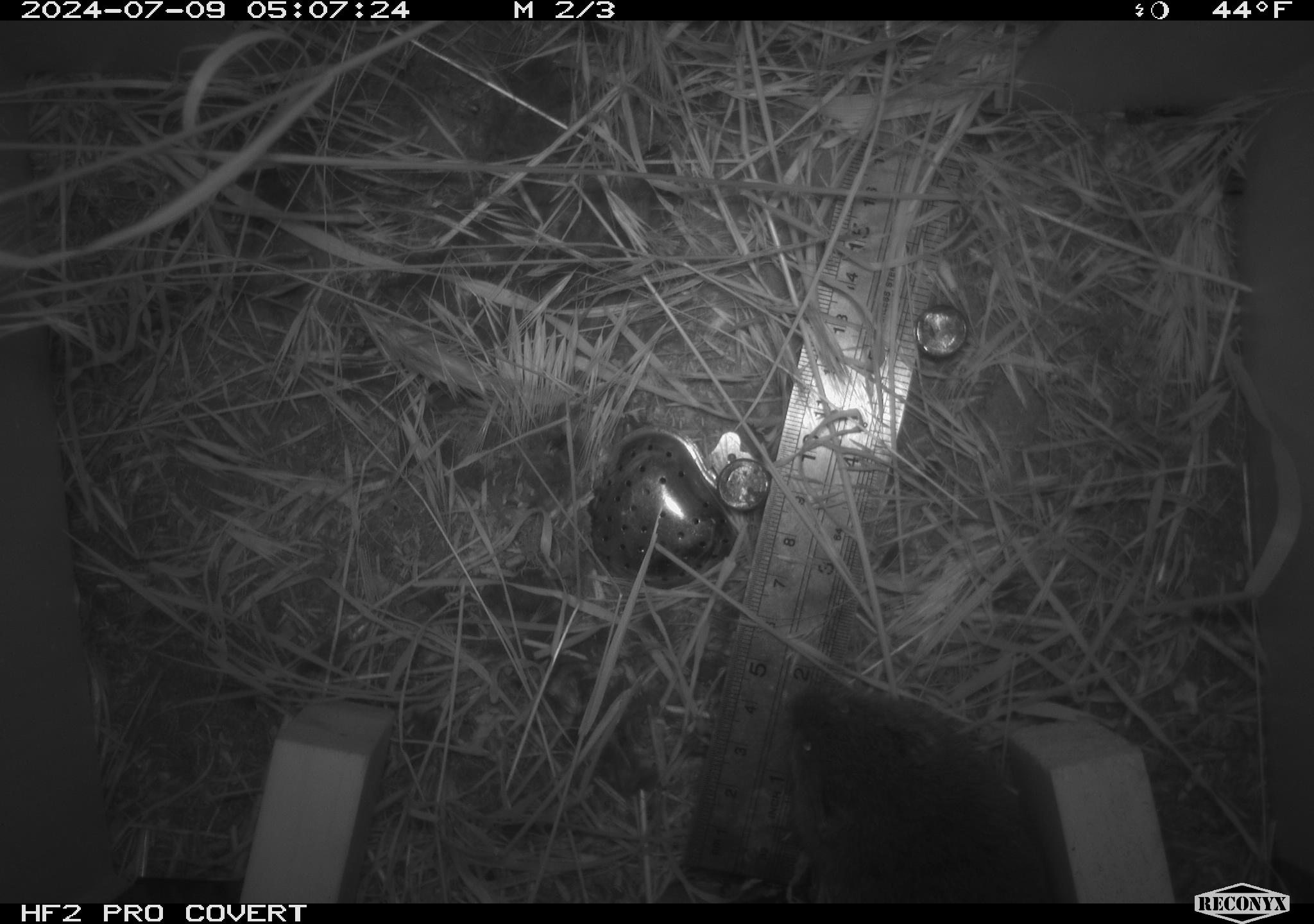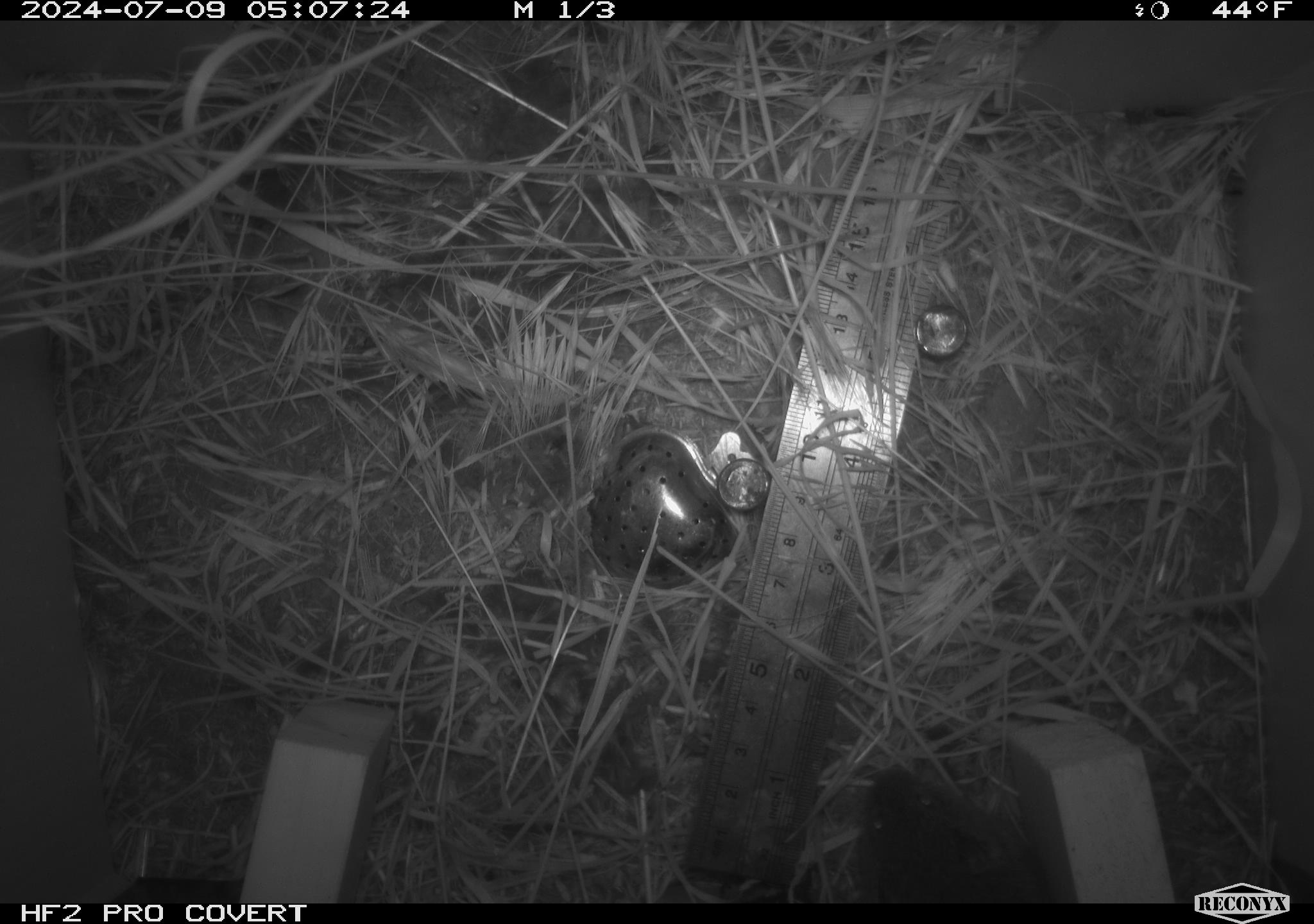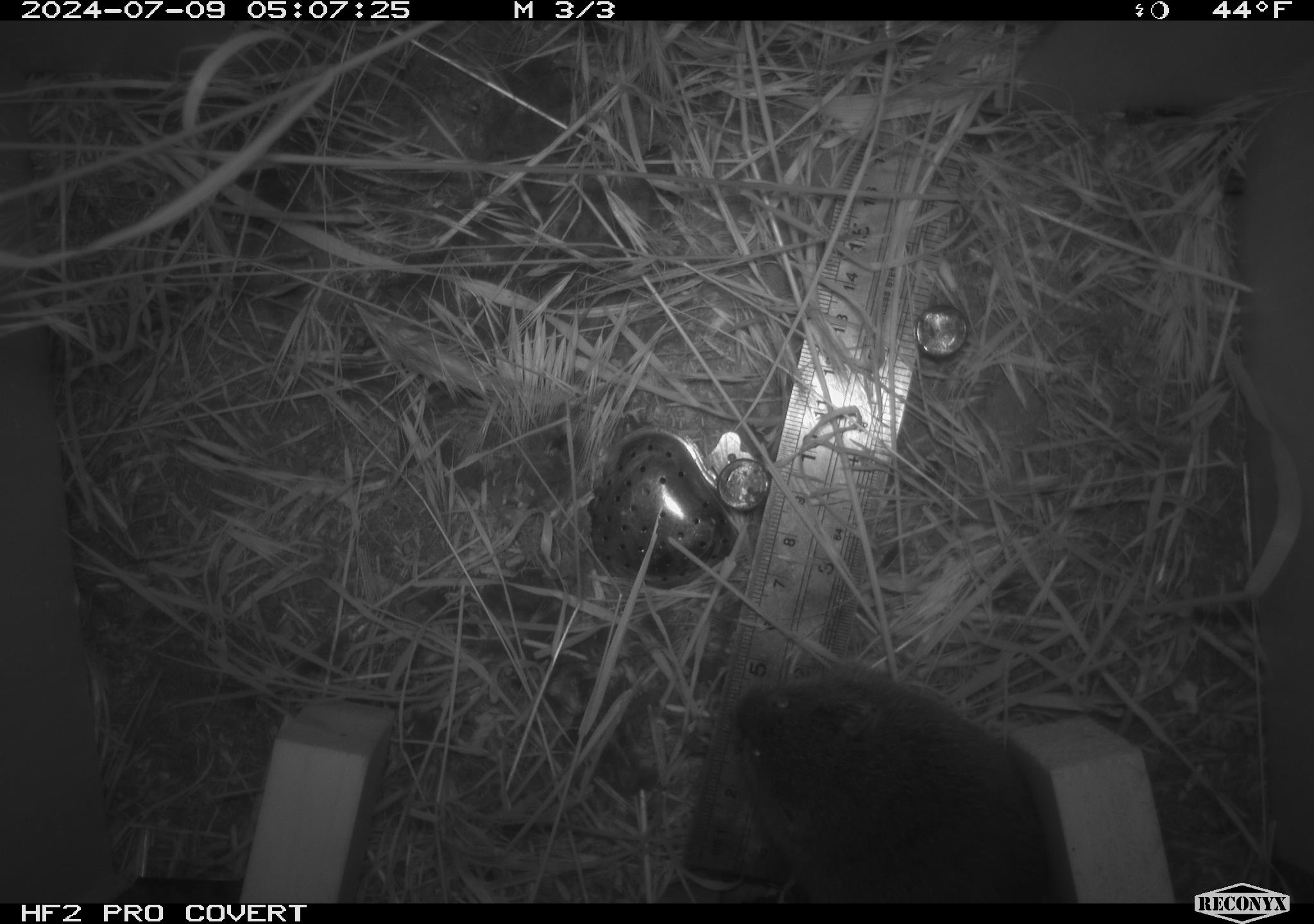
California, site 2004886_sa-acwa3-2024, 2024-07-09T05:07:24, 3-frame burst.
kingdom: Animalia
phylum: Chordata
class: Mammalia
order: Rodentia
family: Cricetidae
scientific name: Arvicolinae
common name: voles, lemmings, and muskrats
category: arvicolinae subfamily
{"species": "arvicolinae subfamily (voles, lemmings, and muskrats) (Arvicolinae)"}